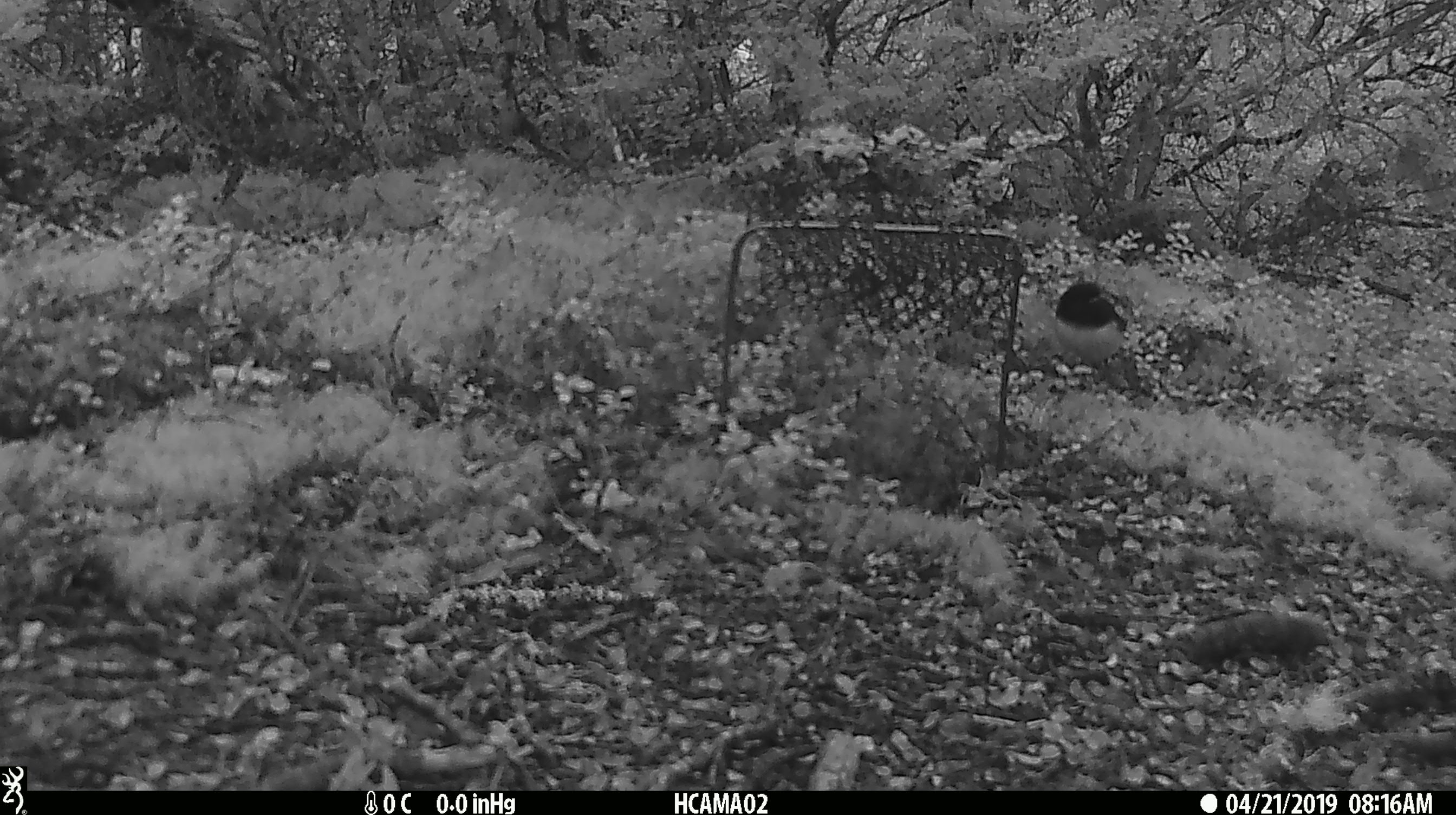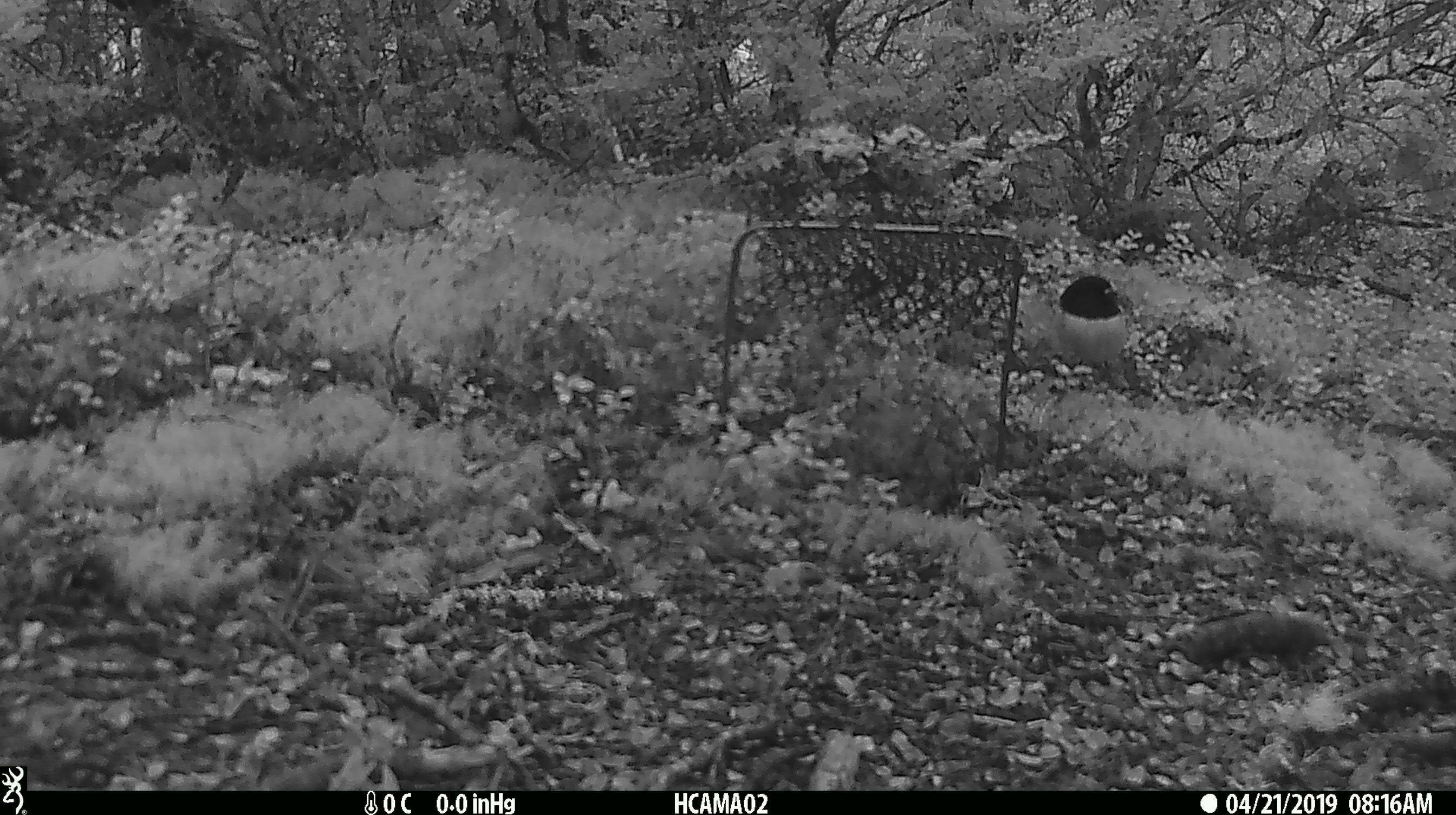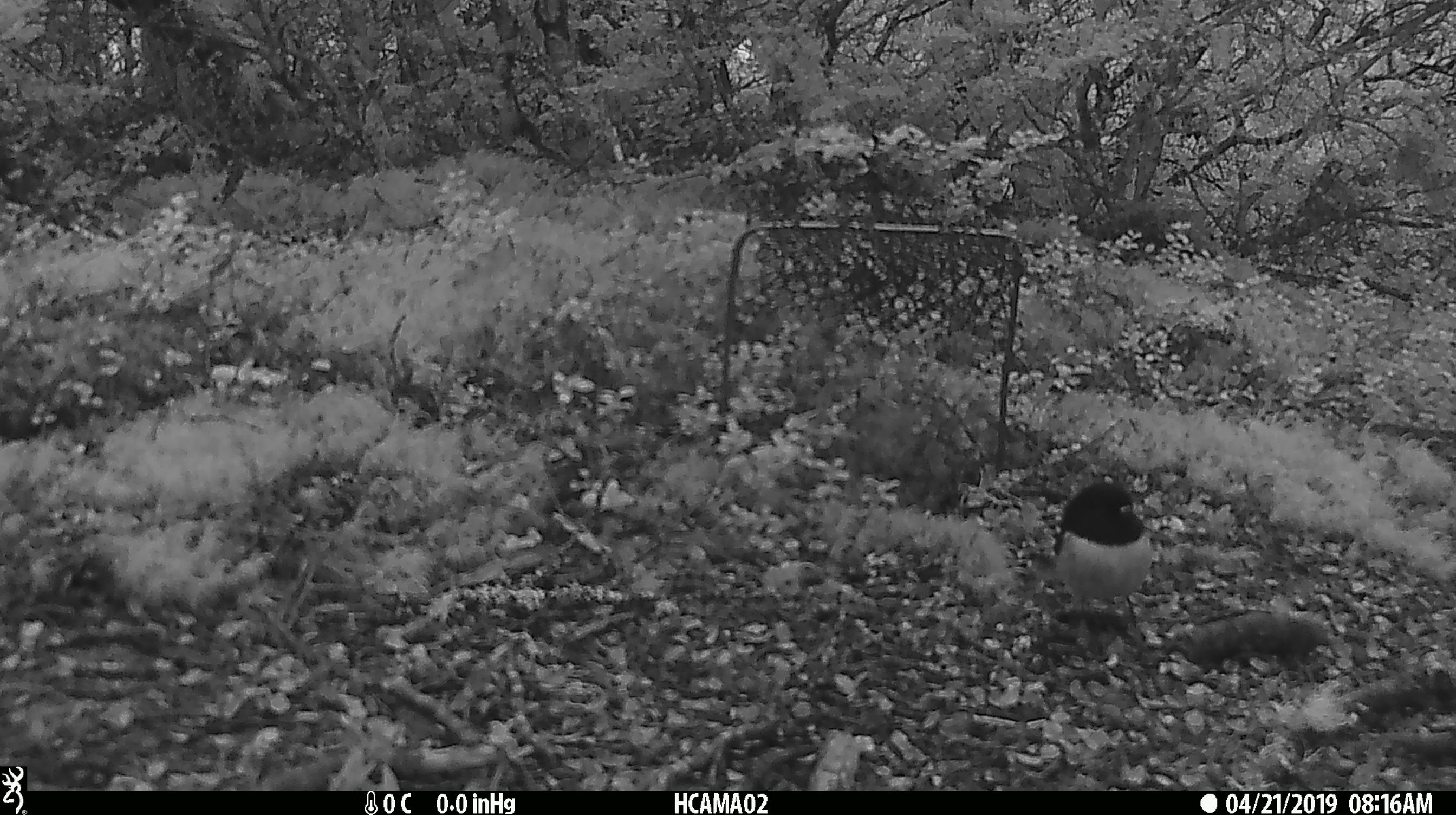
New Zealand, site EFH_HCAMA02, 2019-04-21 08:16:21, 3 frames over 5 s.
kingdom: Animalia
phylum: Chordata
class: Aves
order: Passeriformes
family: Petroicidae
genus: Petroica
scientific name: Petroica macrocephala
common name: tomtit